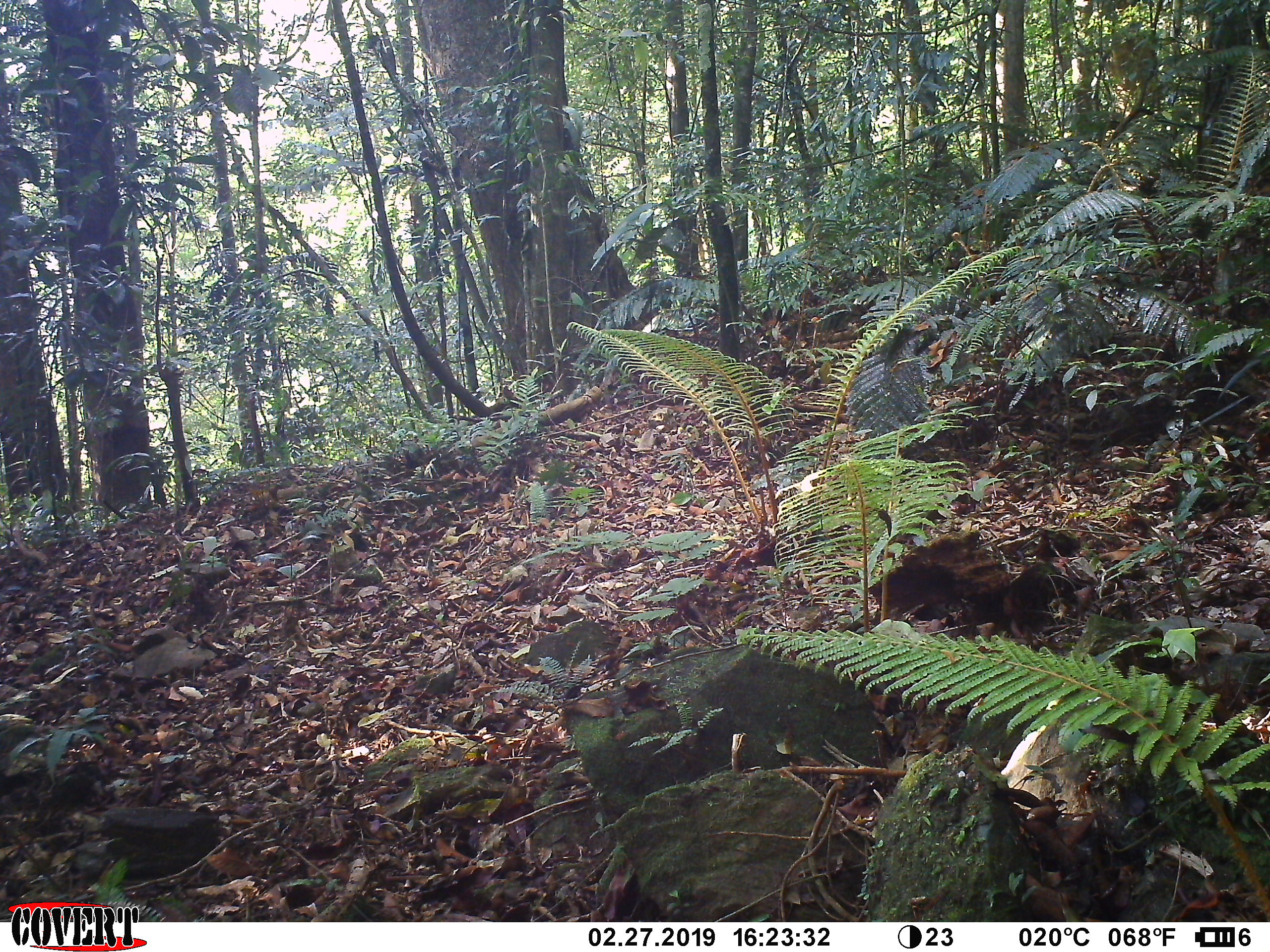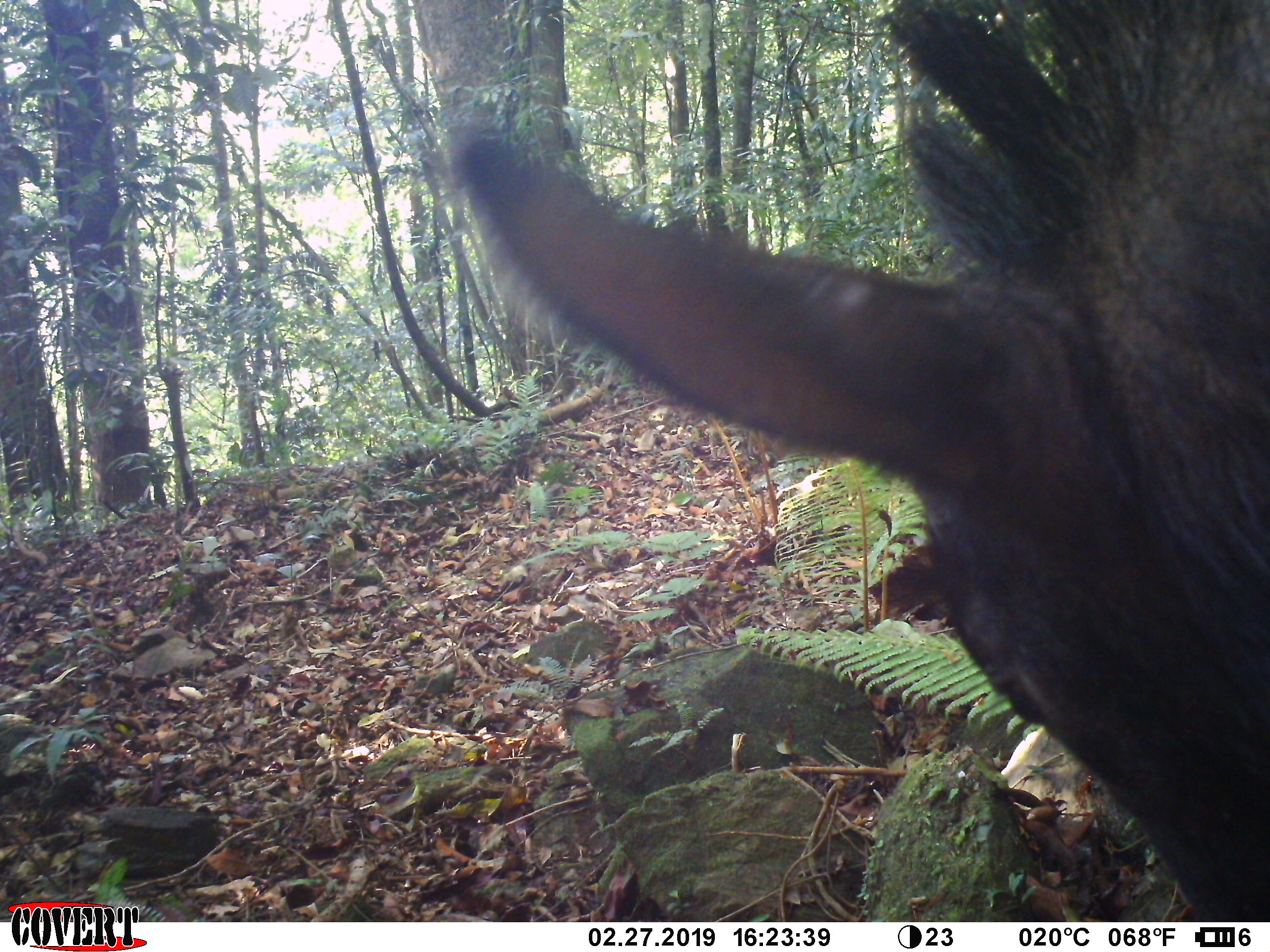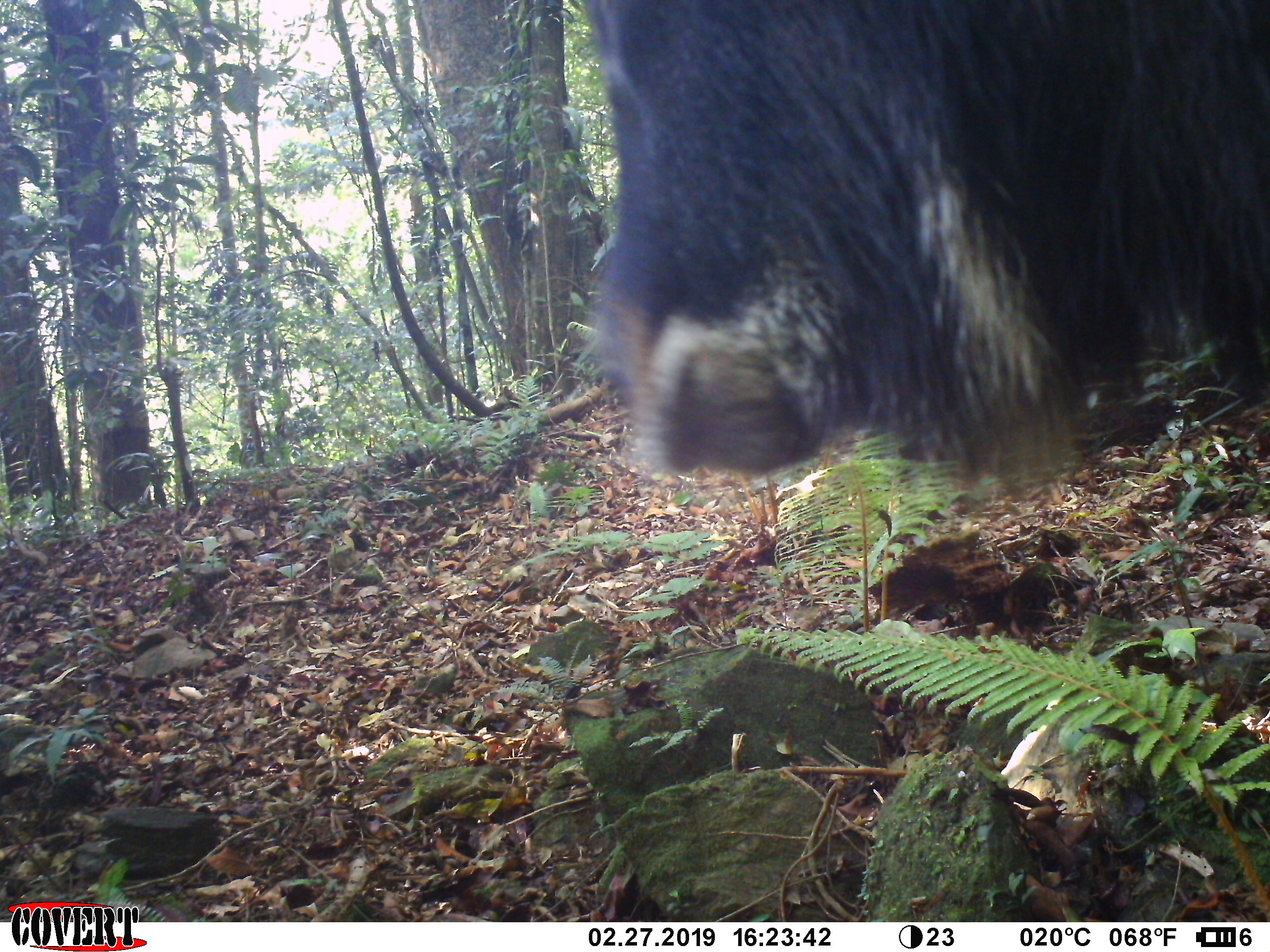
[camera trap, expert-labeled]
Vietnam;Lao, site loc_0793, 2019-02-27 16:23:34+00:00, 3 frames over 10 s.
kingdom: Animalia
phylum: Chordata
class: Mammalia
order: Artiodactyla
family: Bovidae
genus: Capricornis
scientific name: Capricornis sumatraensis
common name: chinese serow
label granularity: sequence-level